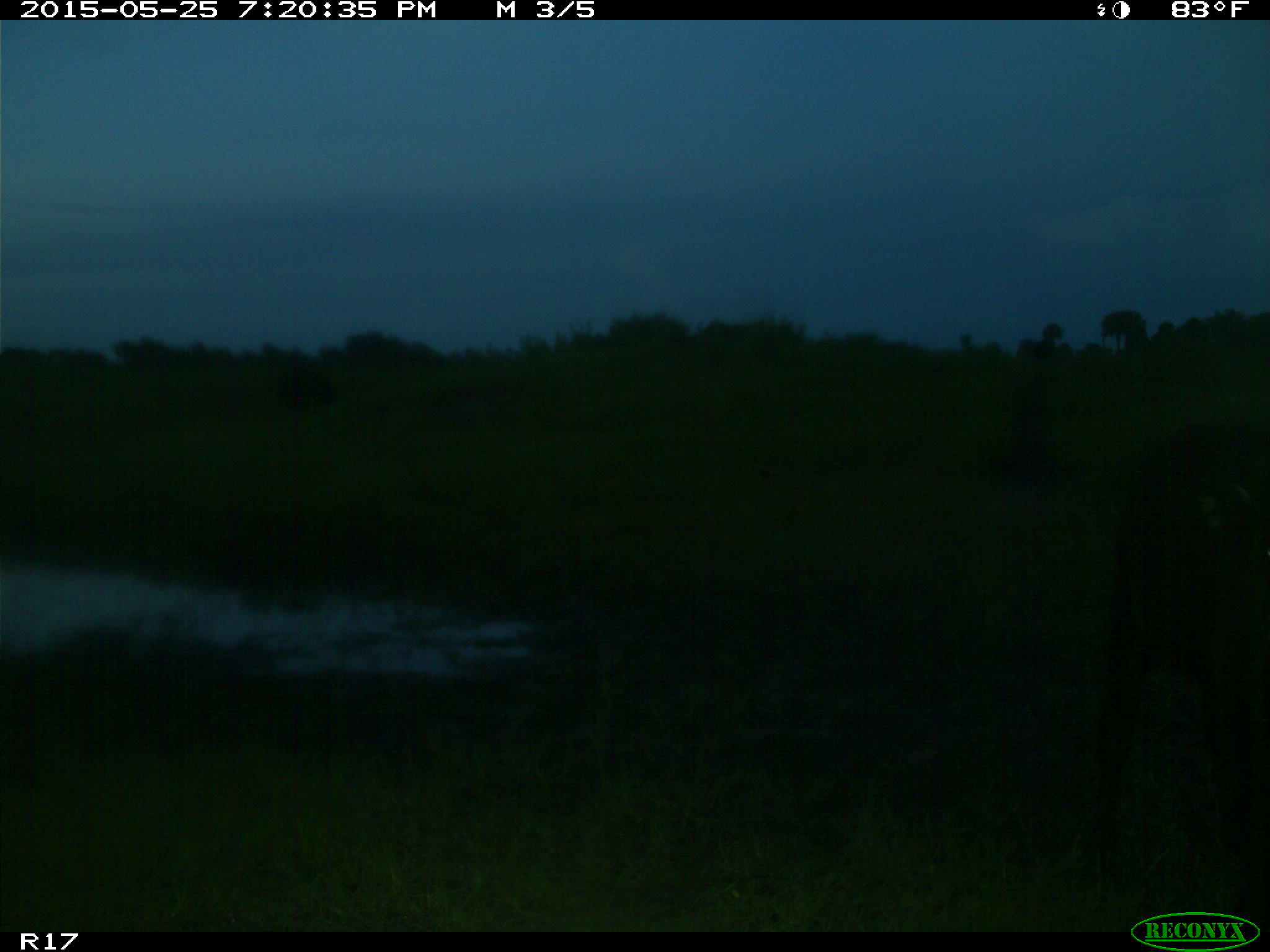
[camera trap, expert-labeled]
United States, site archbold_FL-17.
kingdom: Animalia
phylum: Chordata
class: Mammalia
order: Artiodactyla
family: Bovidae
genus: Bos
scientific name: Bos taurus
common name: domestic cow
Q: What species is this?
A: Bos taurus (domestic cow).